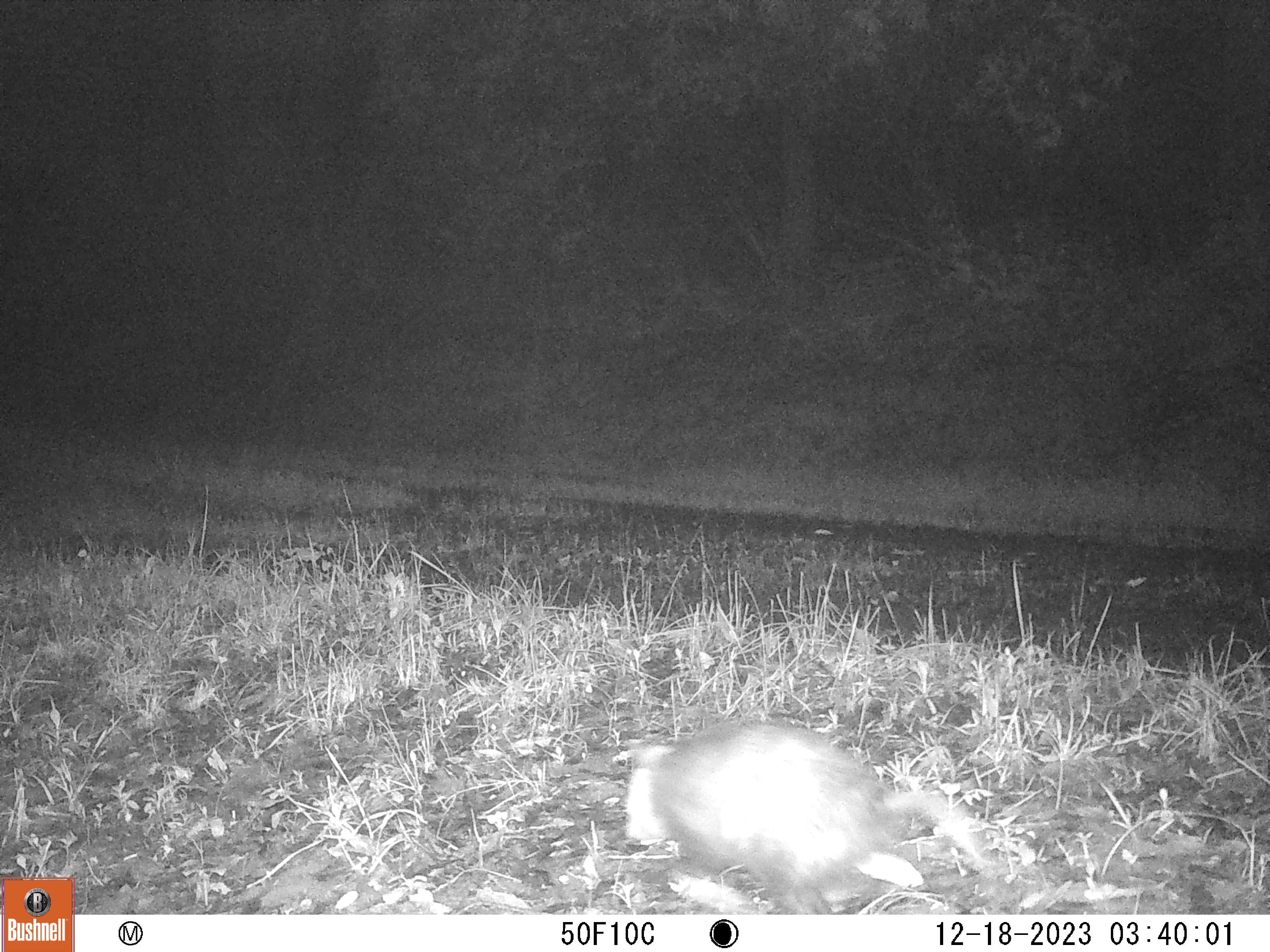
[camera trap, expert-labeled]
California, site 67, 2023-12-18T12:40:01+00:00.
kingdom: Animalia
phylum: Chordata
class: Mammalia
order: Didelphimorphia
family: Didelphidae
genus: Didelphis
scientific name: Didelphis virginiana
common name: virginia opossum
Virginia opossum (Didelphis virginiana).